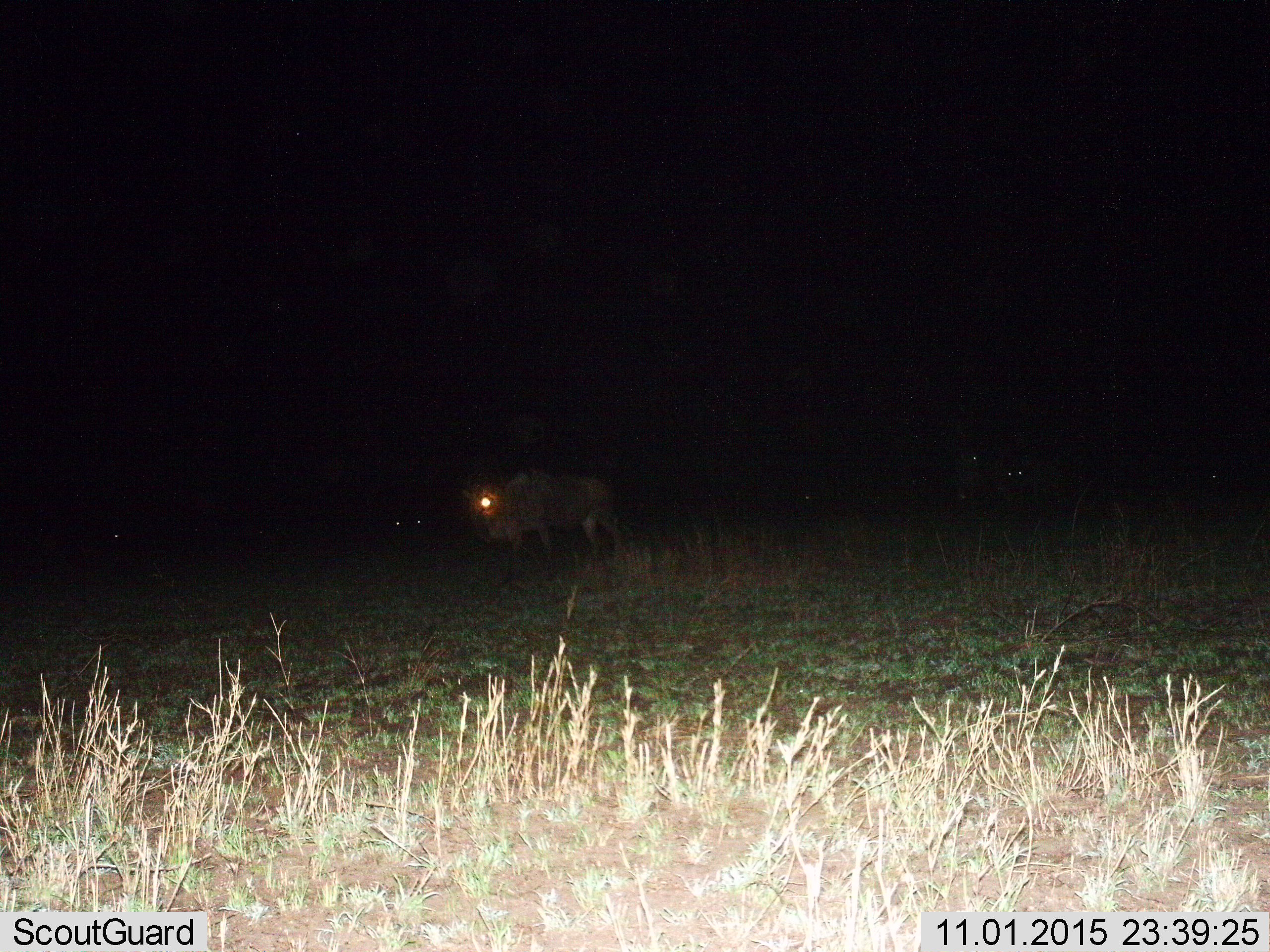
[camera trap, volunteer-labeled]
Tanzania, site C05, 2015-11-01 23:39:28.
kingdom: Animalia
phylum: Chordata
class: Mammalia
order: Artiodactyla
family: Bovidae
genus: Connochaetes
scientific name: Connochaetes taurinus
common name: blue wildebeest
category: wildebeest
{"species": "wildebeest (blue wildebeest) (Connochaetes taurinus)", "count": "5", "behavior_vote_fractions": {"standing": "83%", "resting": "0%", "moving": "42%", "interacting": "0%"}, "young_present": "0%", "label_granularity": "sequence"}